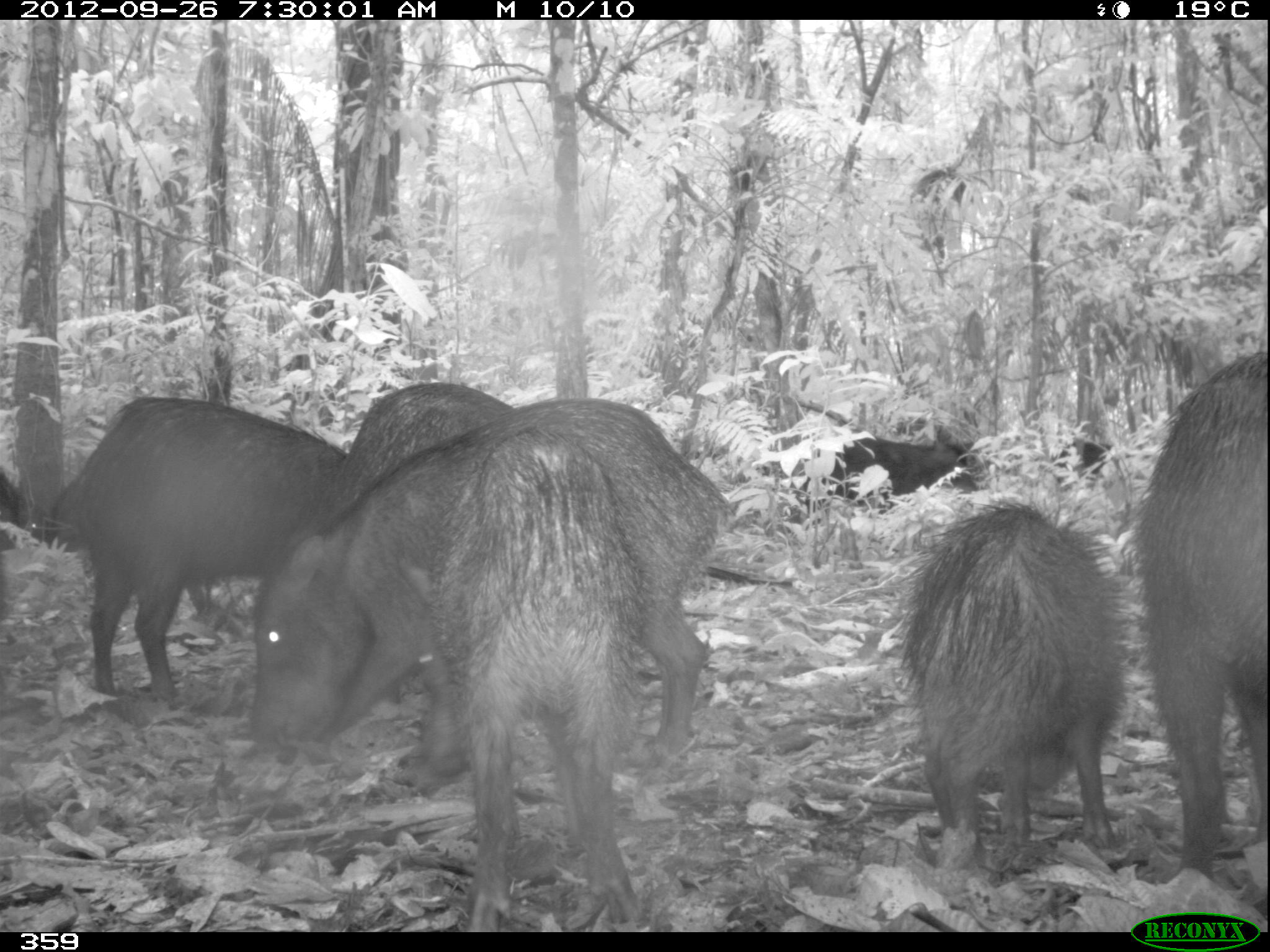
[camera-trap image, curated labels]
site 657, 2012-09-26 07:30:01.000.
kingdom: Animalia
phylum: Chordata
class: Mammalia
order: Artiodactyla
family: Tayassuidae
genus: Tayassu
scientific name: Tayassu pecari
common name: white-lipped peccary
Tayassu pecari (white-lipped peccary).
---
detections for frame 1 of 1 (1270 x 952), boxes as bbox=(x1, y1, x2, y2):
tayassu pecari: bbox=(241, 391, 720, 748); bbox=(444, 422, 640, 927); bbox=(45, 395, 338, 681); bbox=(904, 502, 1115, 847); bbox=(1136, 348, 1270, 865); bbox=(348, 383, 510, 515); bbox=(830, 423, 979, 509); bbox=(1056, 441, 1113, 481)